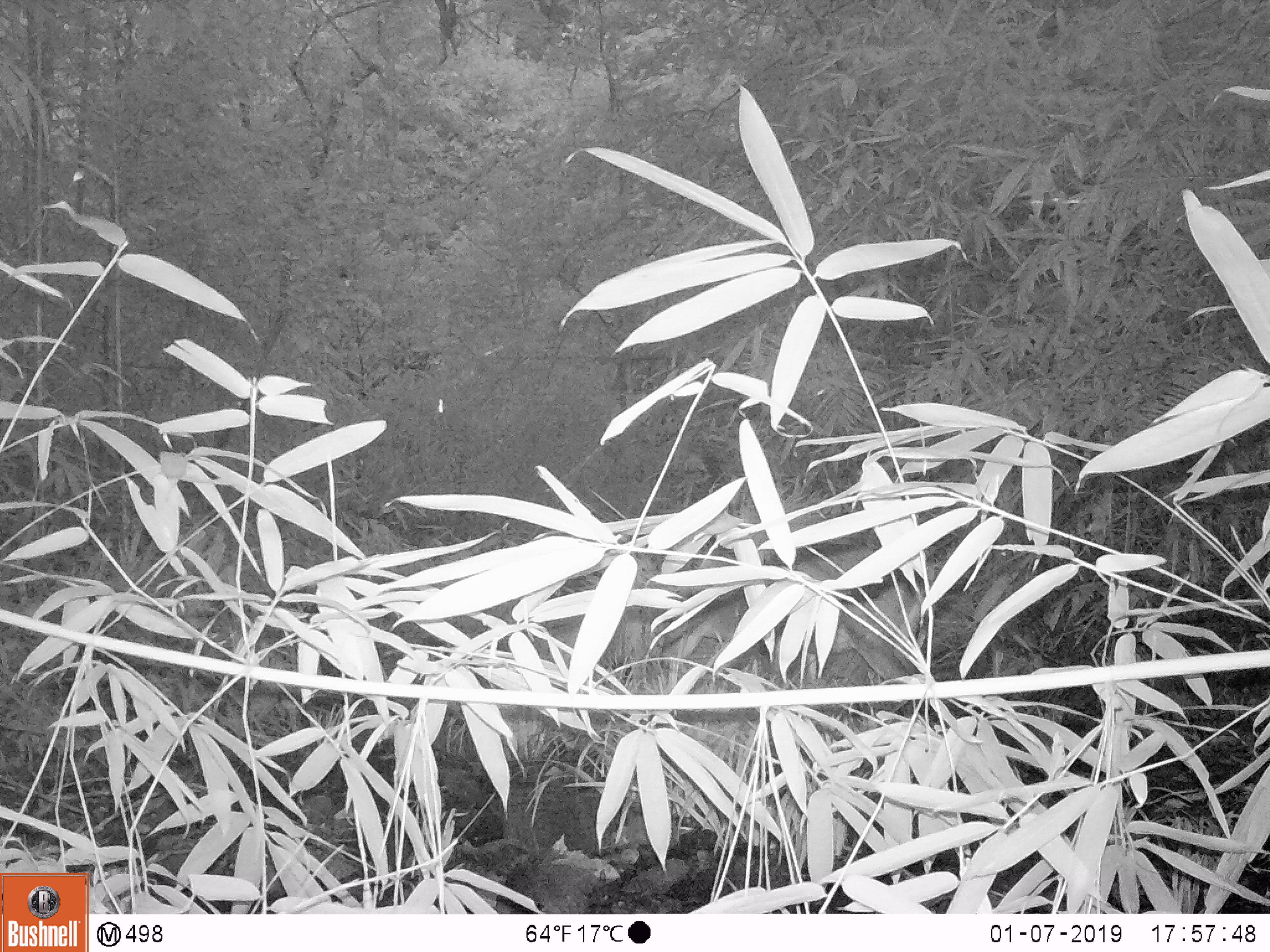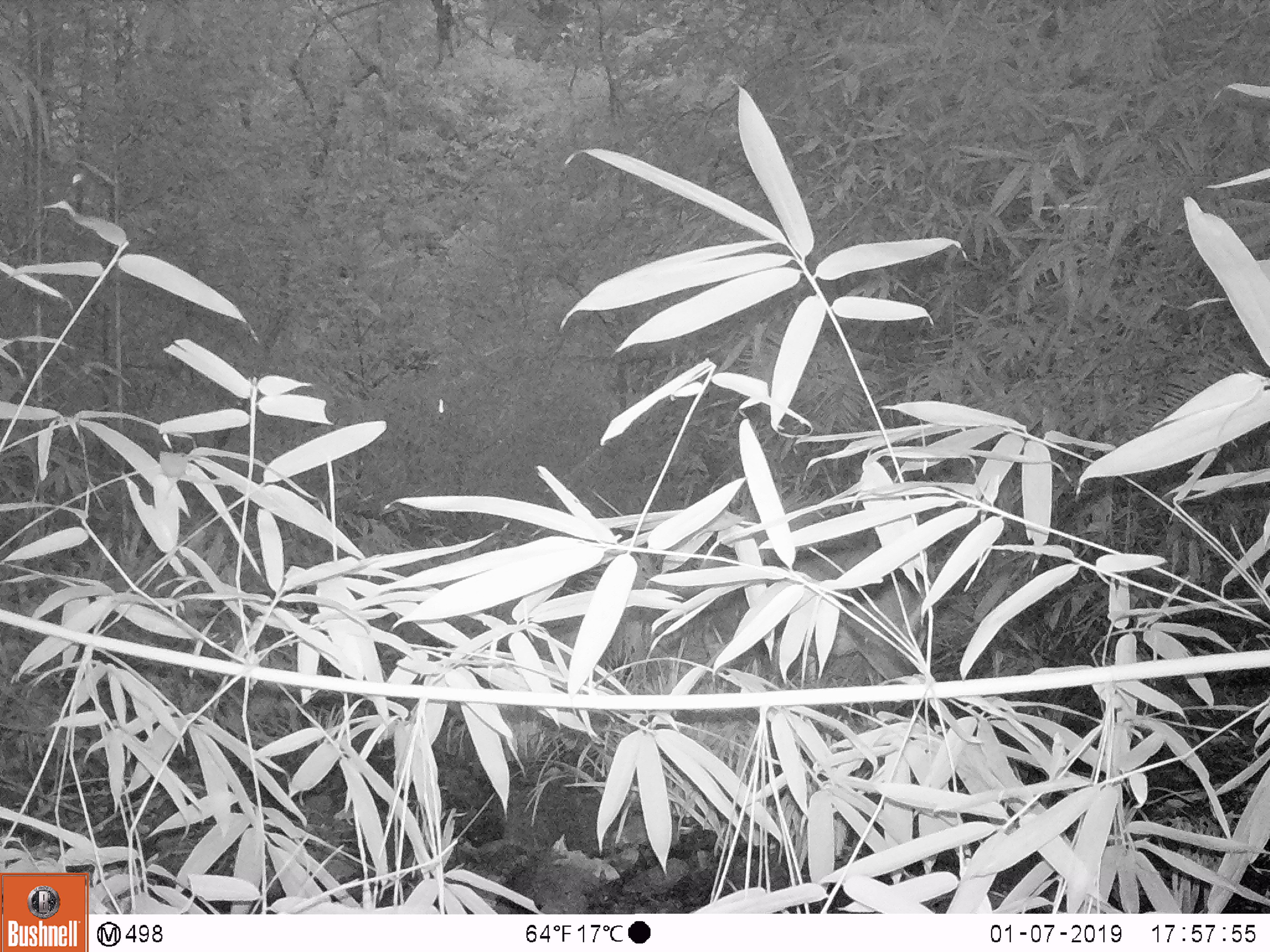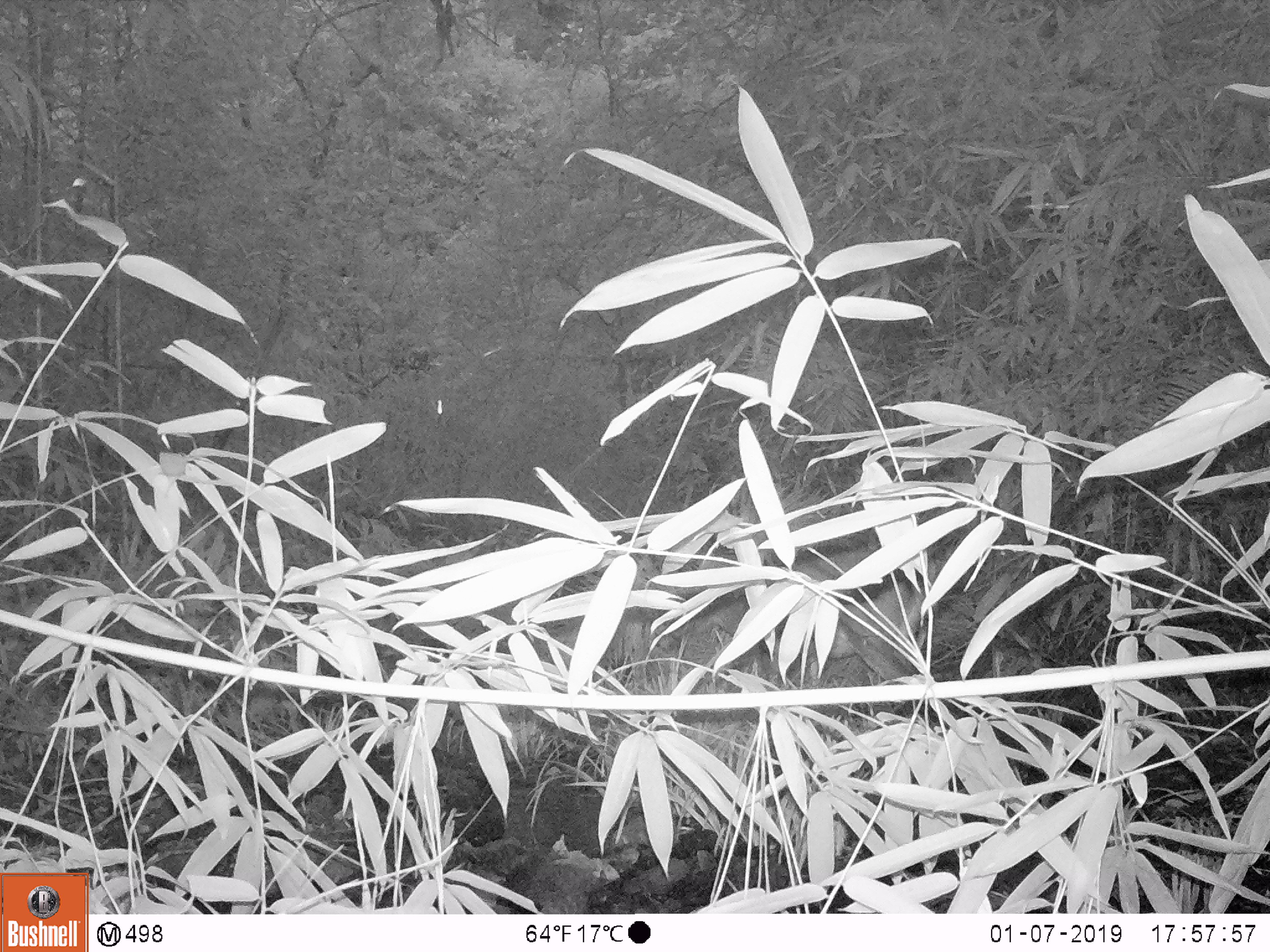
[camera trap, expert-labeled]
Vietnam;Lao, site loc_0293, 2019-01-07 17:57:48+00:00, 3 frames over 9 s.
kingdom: Animalia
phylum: Chordata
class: Mammalia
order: Artiodactyla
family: Cervidae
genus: Muntiacus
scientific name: Muntiacus vuquangensis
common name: large-antlered muntjac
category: large antlered muntjac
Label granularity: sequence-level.